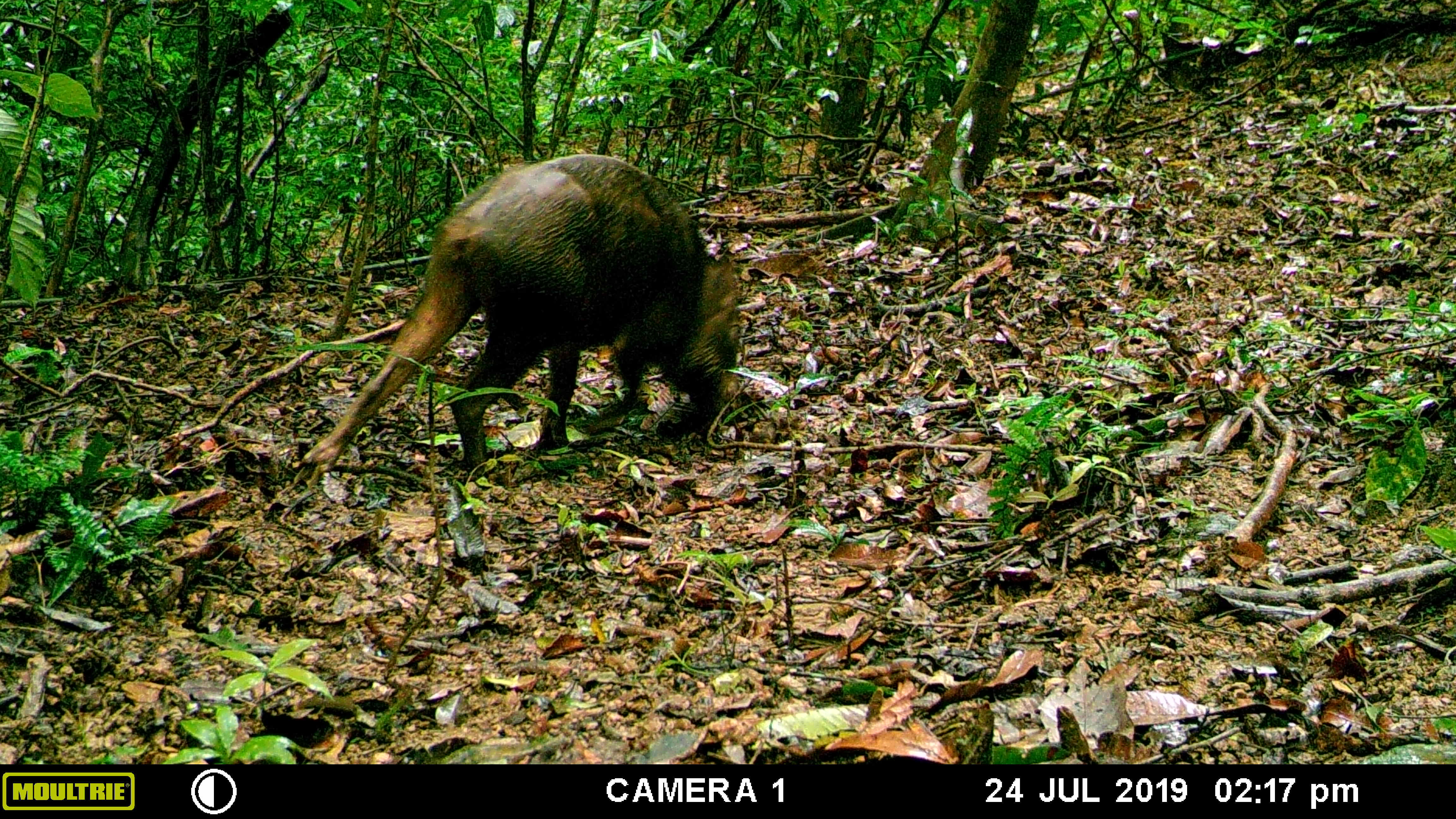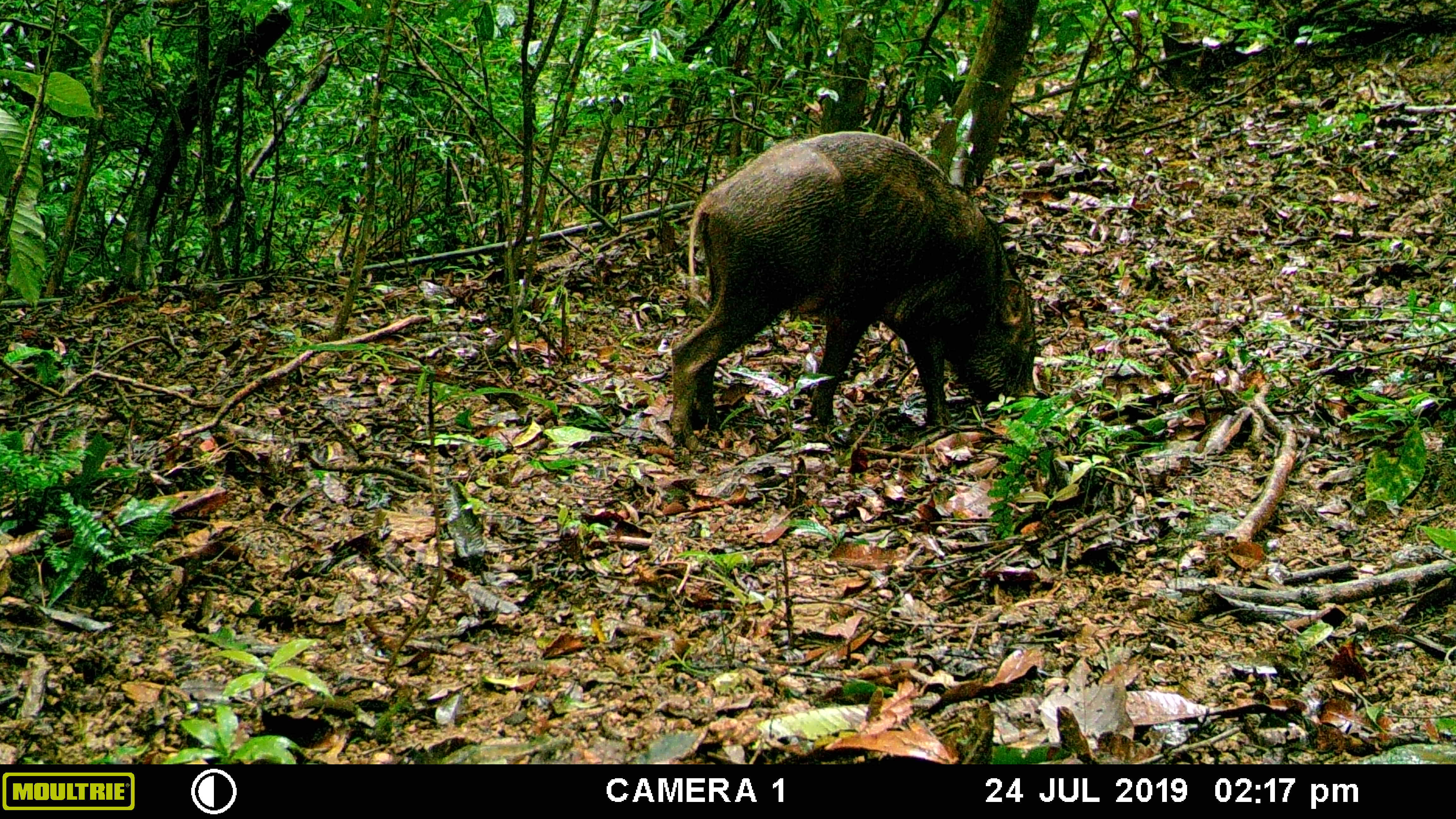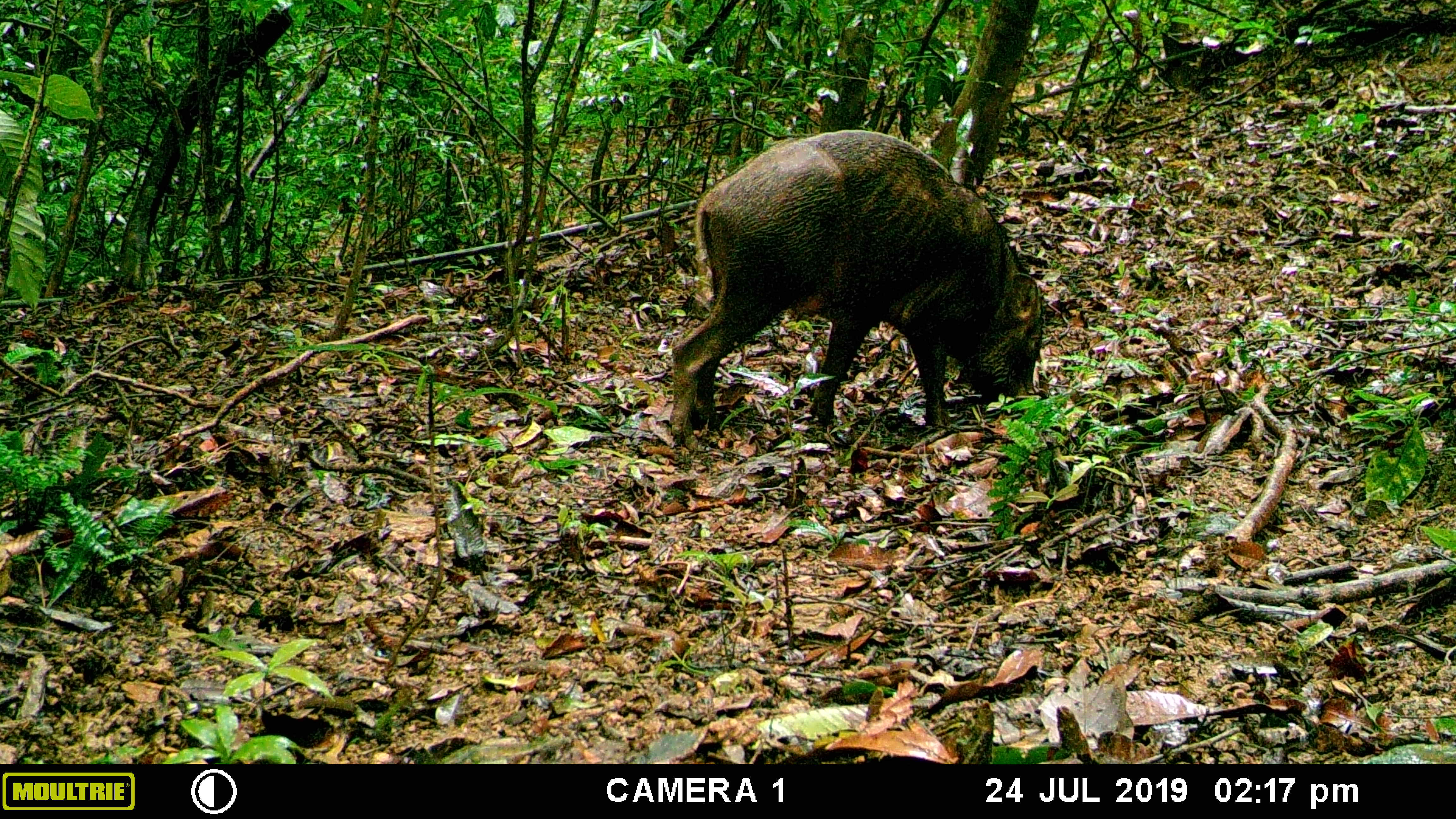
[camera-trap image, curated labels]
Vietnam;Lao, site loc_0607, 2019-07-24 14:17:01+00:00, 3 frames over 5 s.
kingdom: Animalia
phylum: Chordata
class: Mammalia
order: Artiodactyla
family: Suidae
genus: Sus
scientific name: Sus scrofa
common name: eurasian wild pig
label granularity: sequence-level